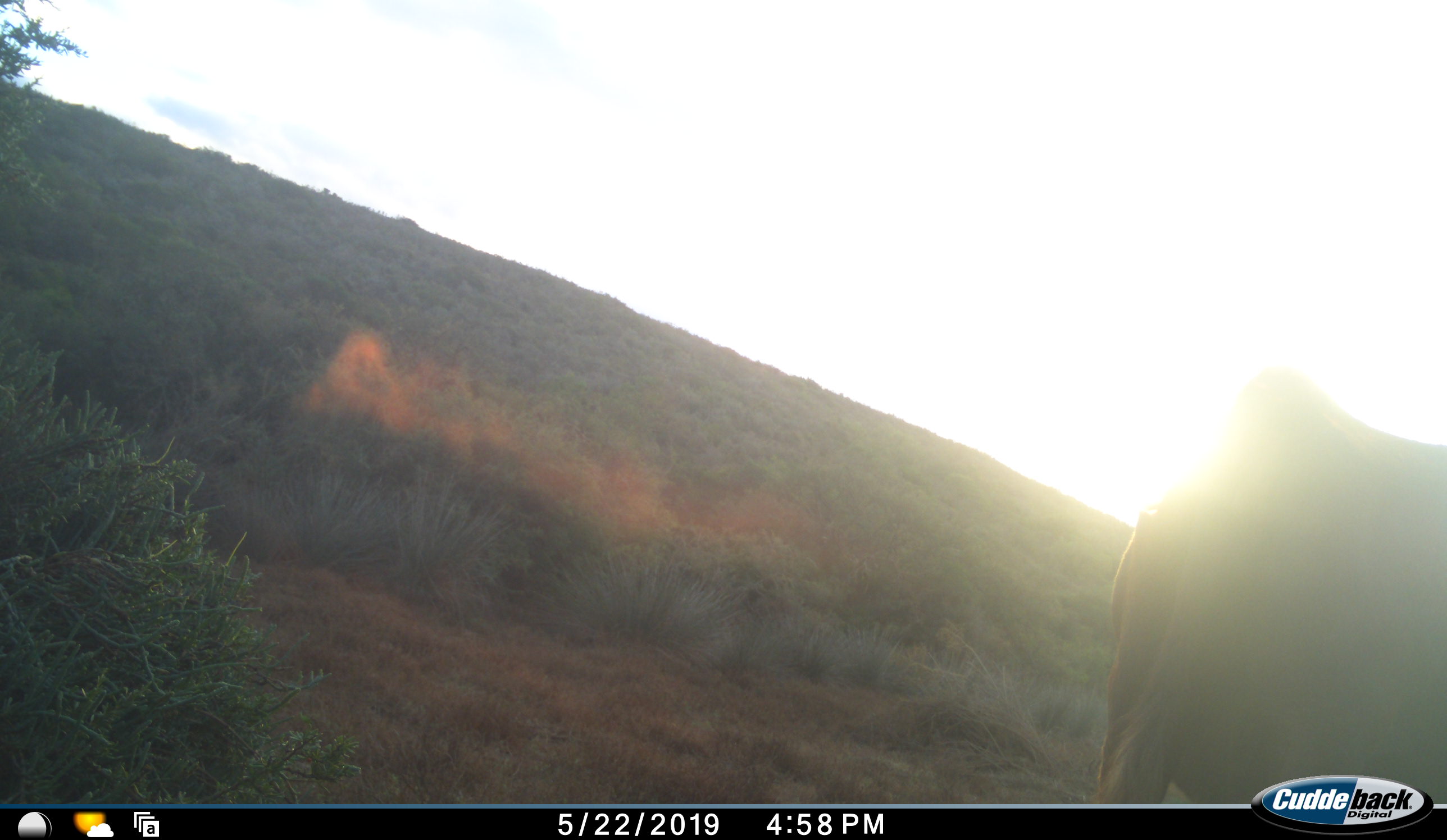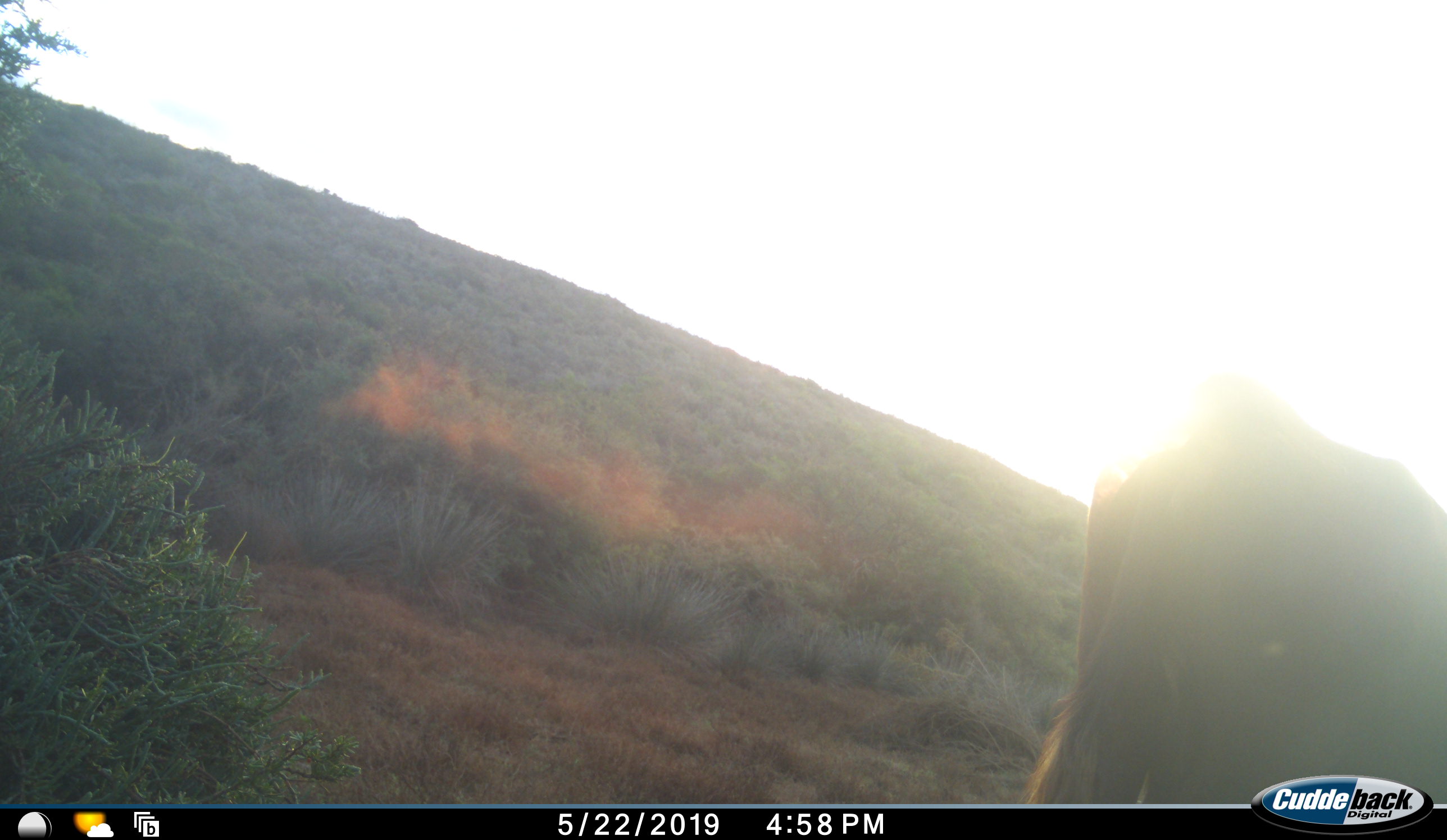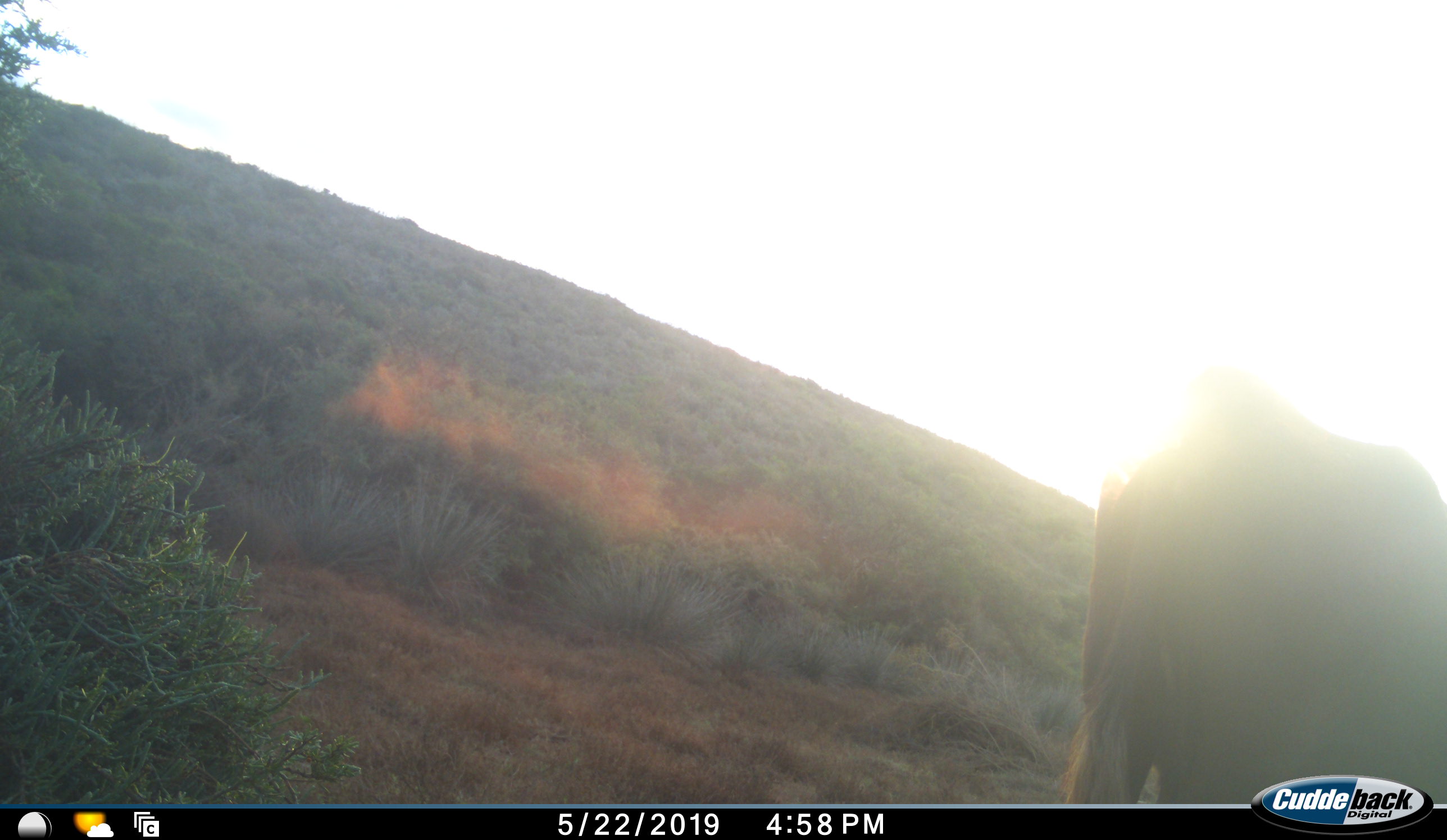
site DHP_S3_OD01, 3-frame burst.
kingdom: Animalia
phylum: Chordata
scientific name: Vertebrata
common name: domestic animal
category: domesticanimal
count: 1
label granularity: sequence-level